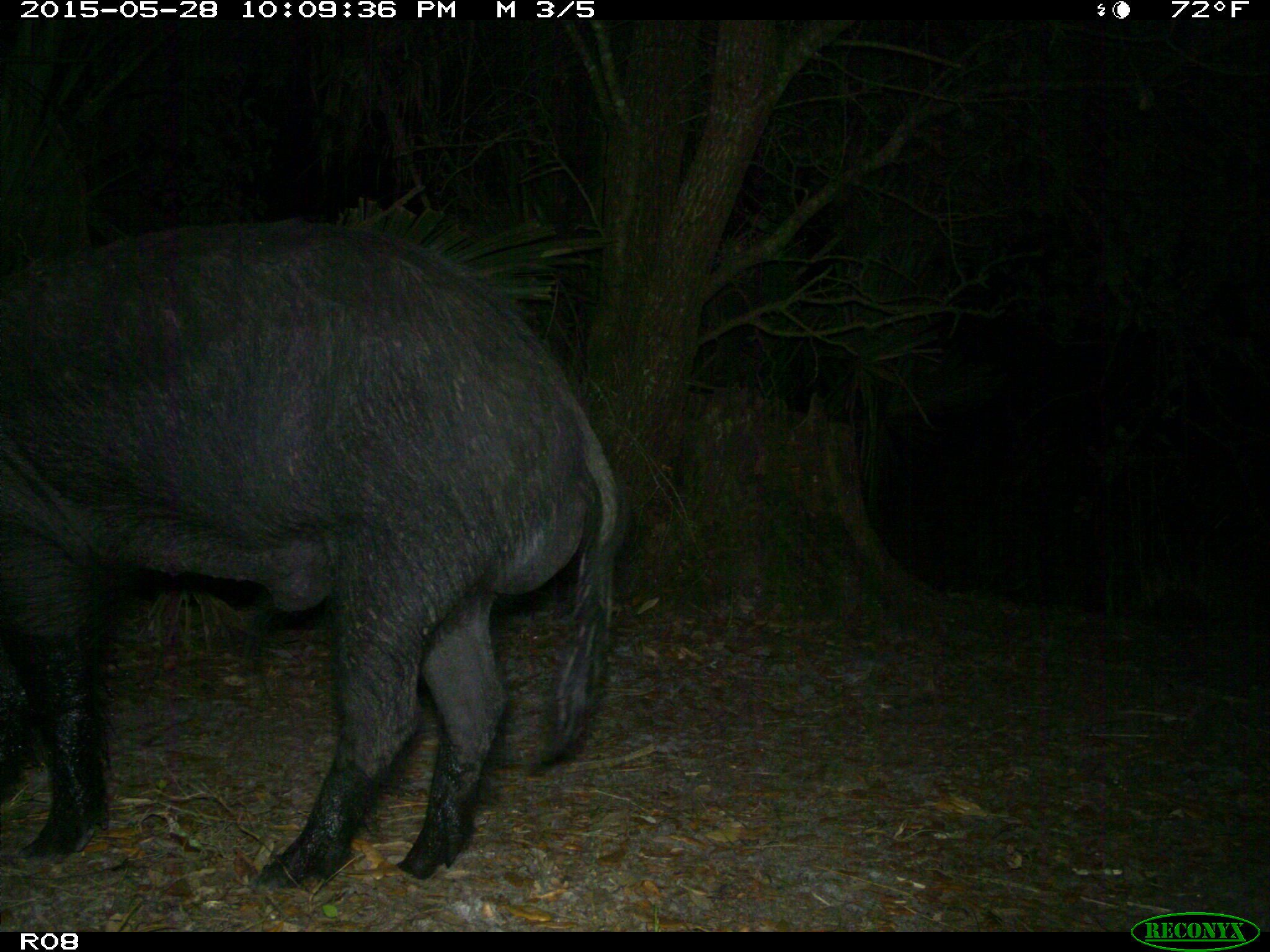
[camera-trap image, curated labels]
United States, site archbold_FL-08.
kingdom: Animalia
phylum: Chordata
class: Mammalia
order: Artiodactyla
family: Suidae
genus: Sus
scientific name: Sus scrofa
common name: wild boar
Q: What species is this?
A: Sus scrofa (wild boar).